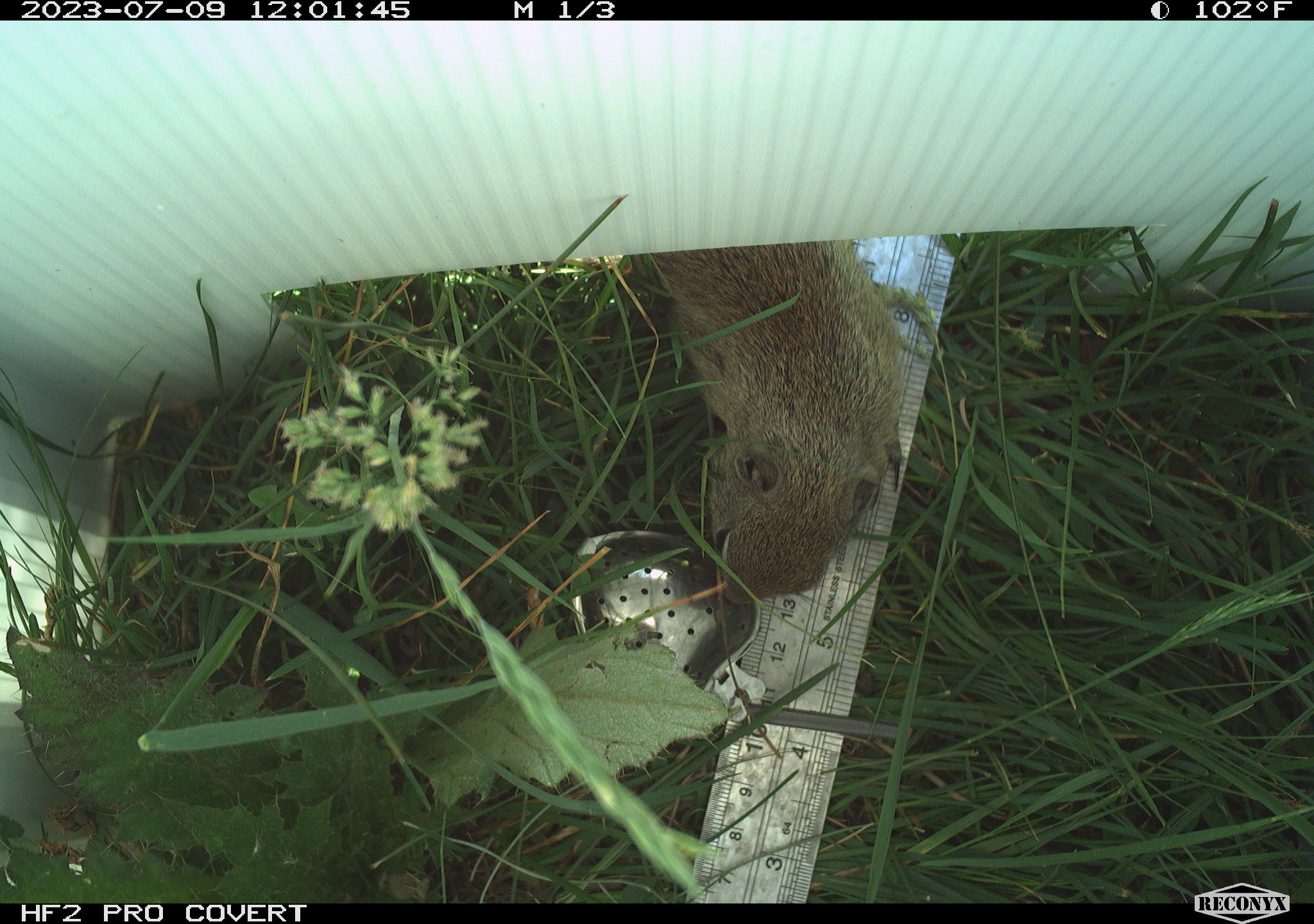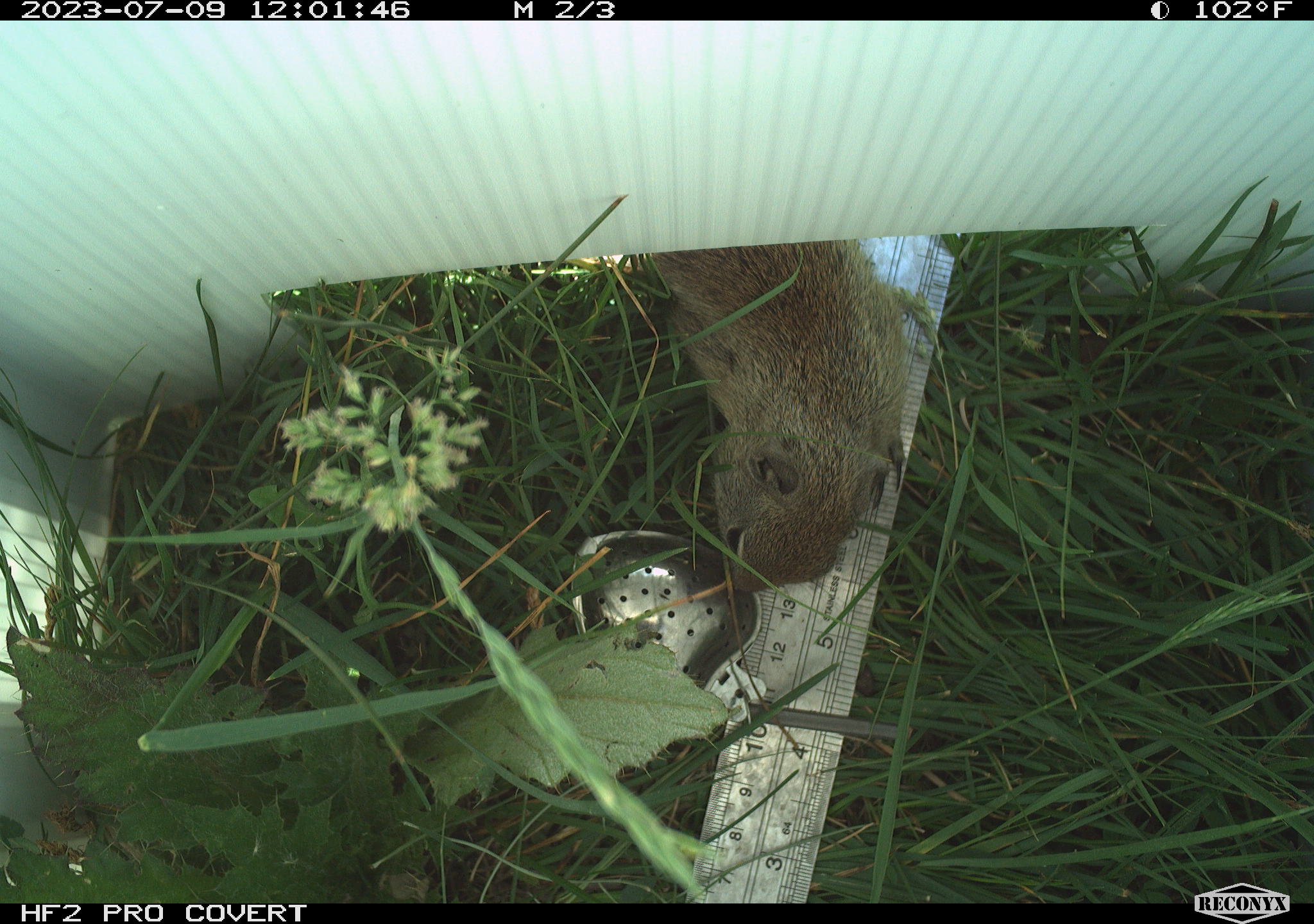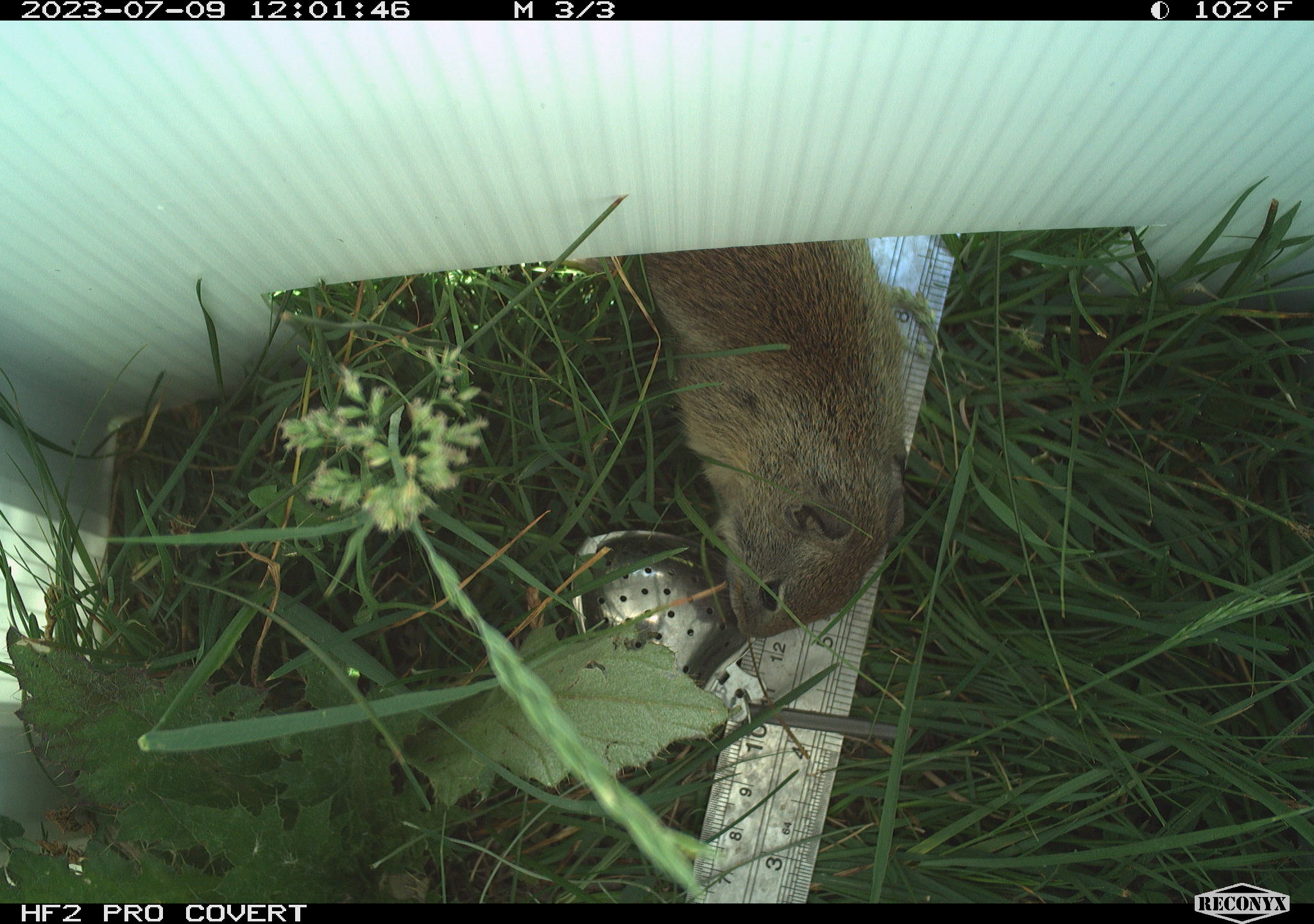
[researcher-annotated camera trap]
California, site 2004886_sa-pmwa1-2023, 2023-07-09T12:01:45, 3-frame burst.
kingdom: Animalia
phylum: Chordata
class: Mammalia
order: Rodentia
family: Sciuridae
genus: Urocitellus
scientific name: Urocitellus beldingi beldingi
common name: belding's ground squirrel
Belding's ground squirrel (Urocitellus beldingi beldingi).